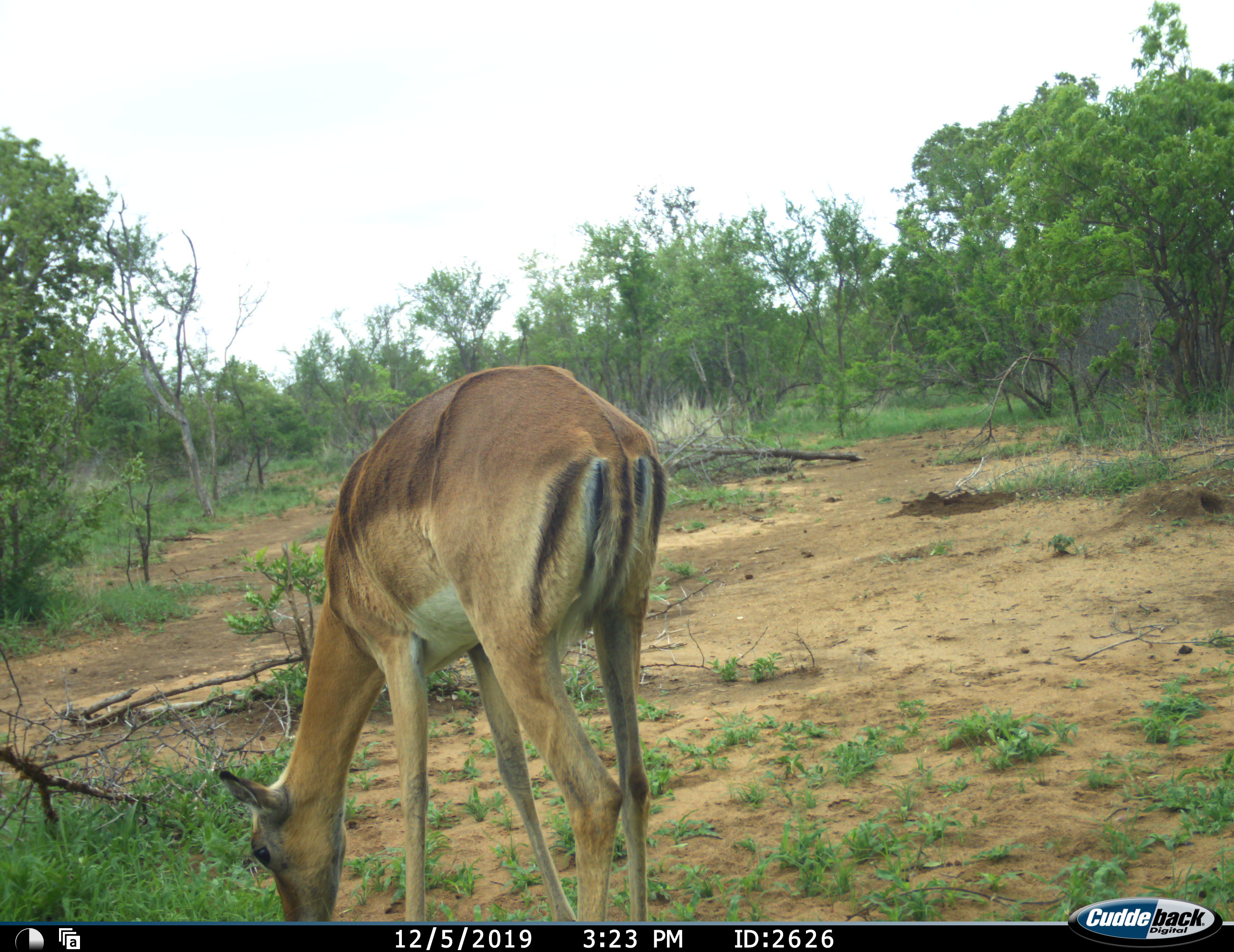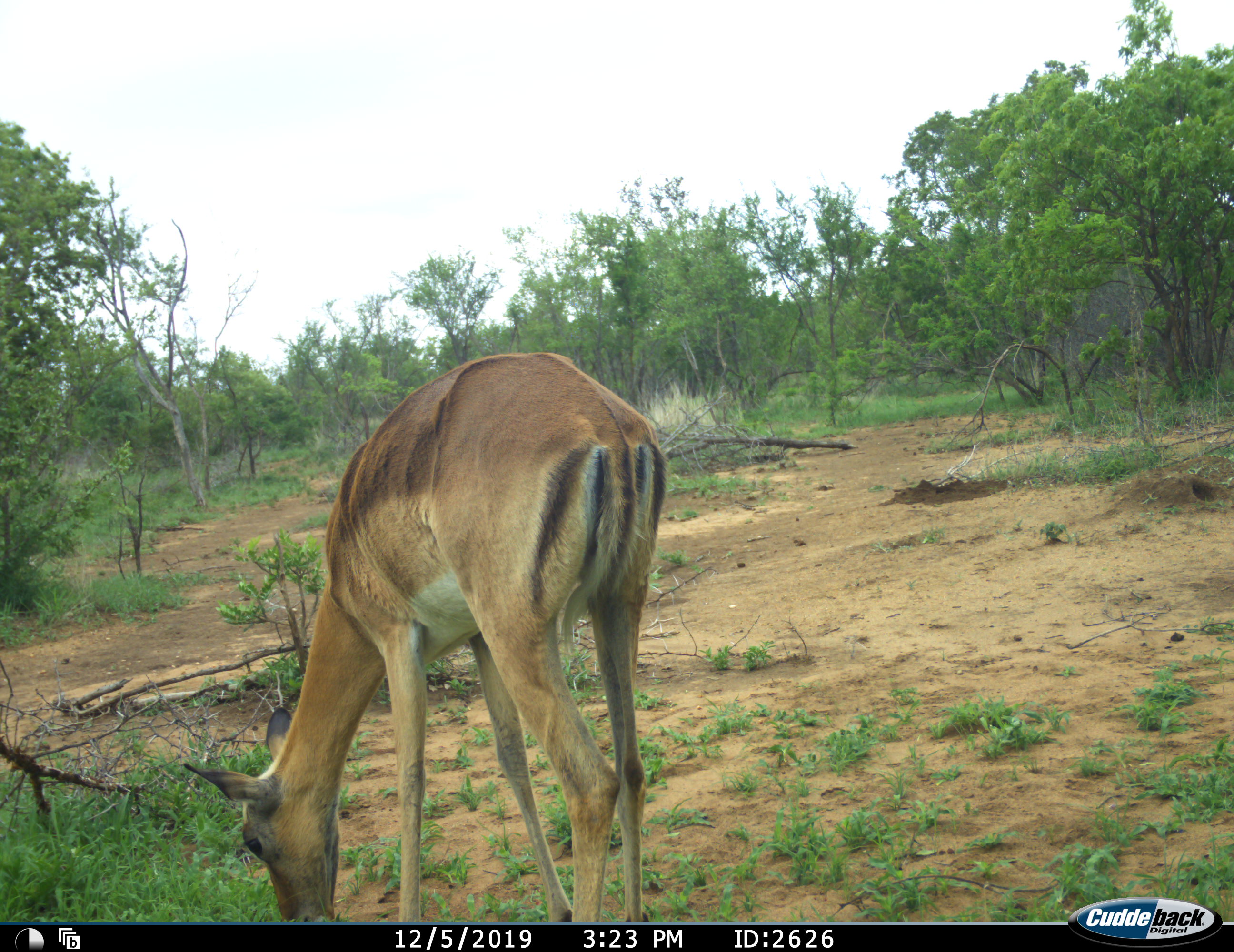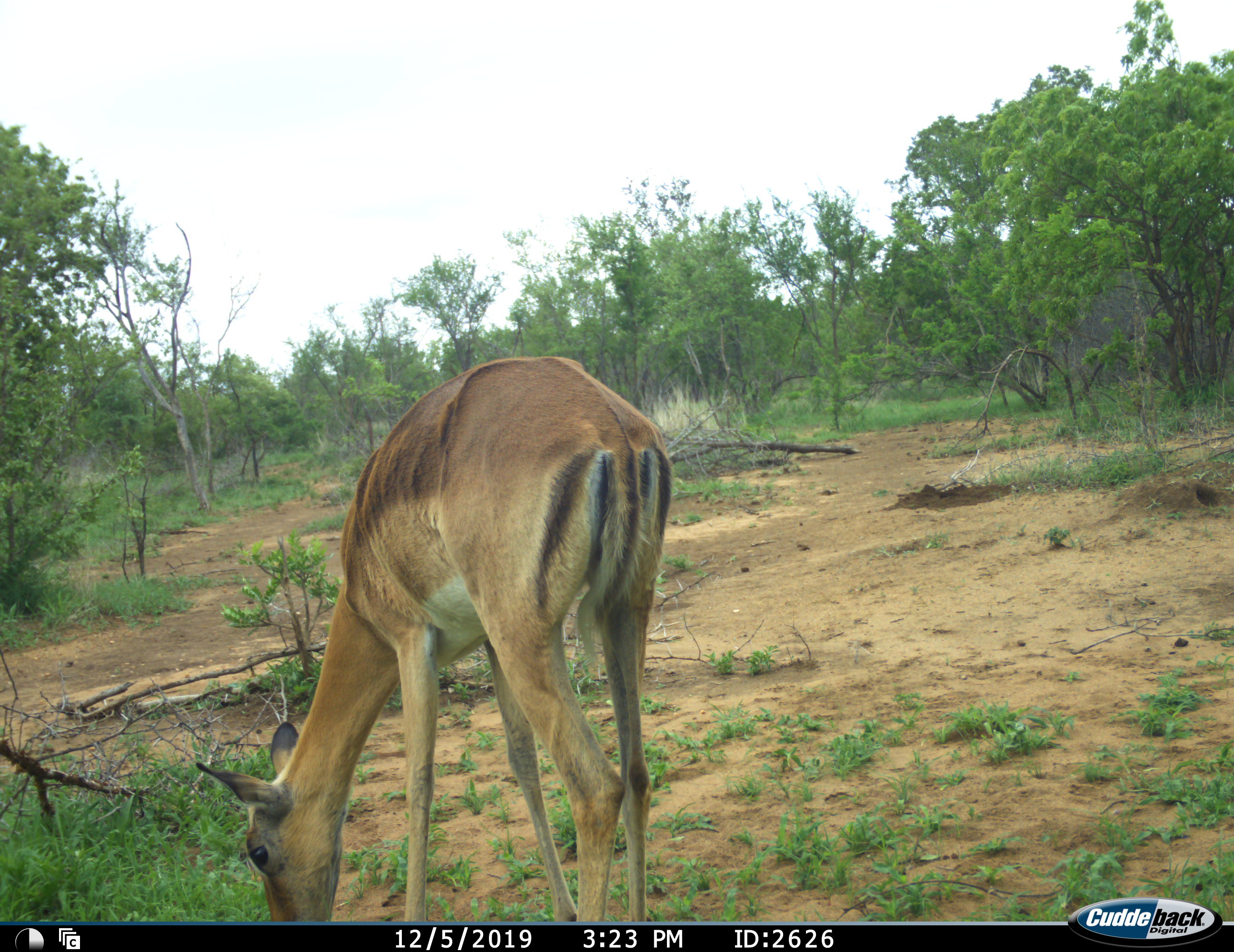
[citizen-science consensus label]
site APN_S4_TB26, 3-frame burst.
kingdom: Animalia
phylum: Chordata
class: Mammalia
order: Artiodactyla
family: Bovidae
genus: Aepyceros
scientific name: Aepyceros melampus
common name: impala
Impala (Aepyceros melampus), count 1. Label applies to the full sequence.